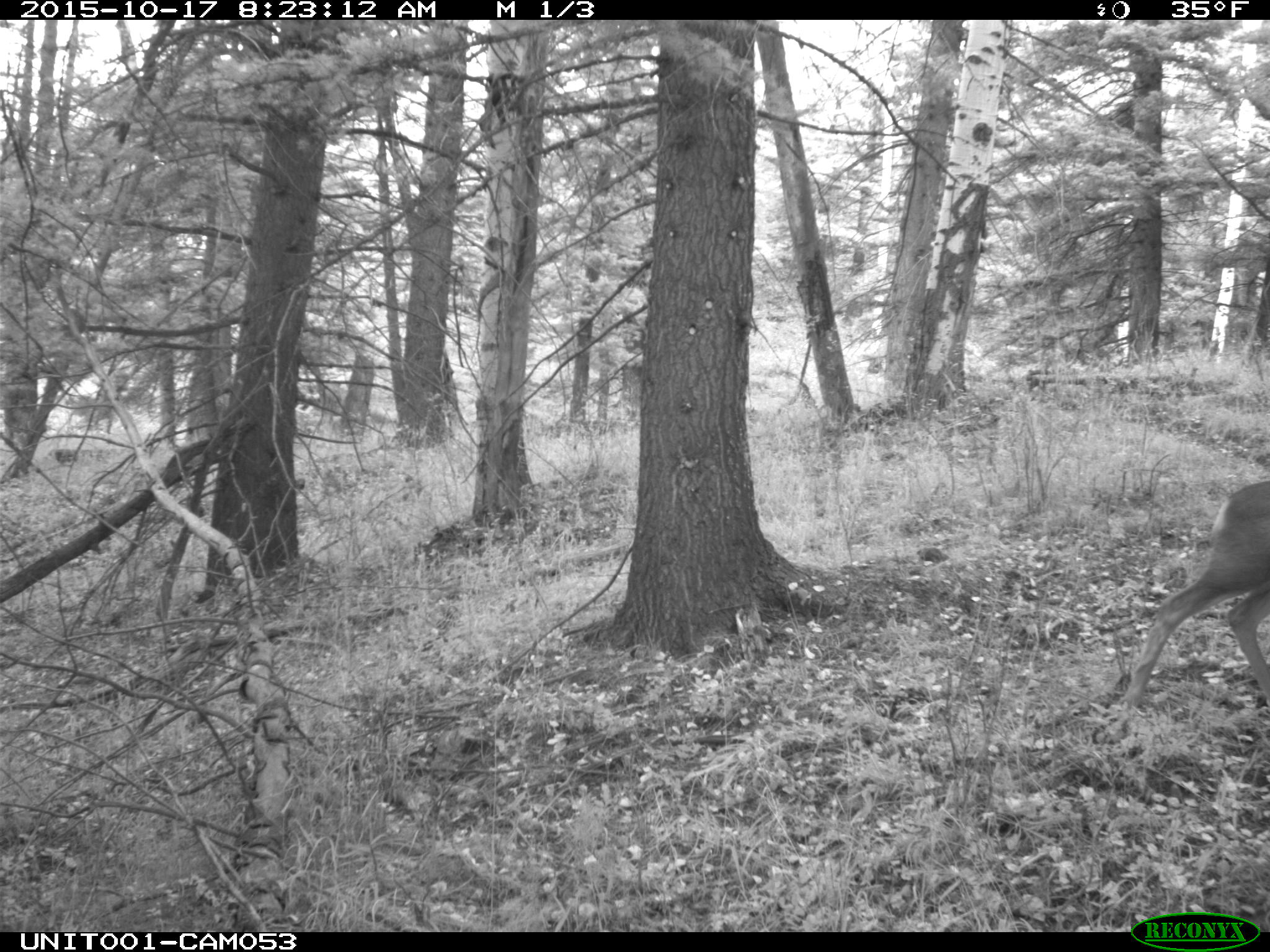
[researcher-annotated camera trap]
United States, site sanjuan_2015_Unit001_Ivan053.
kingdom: Animalia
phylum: Chordata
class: Mammalia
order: Artiodactyla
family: Cervidae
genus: Odocoileus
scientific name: Odocoileus hemionus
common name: mule deer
Odocoileus hemionus (mule deer).